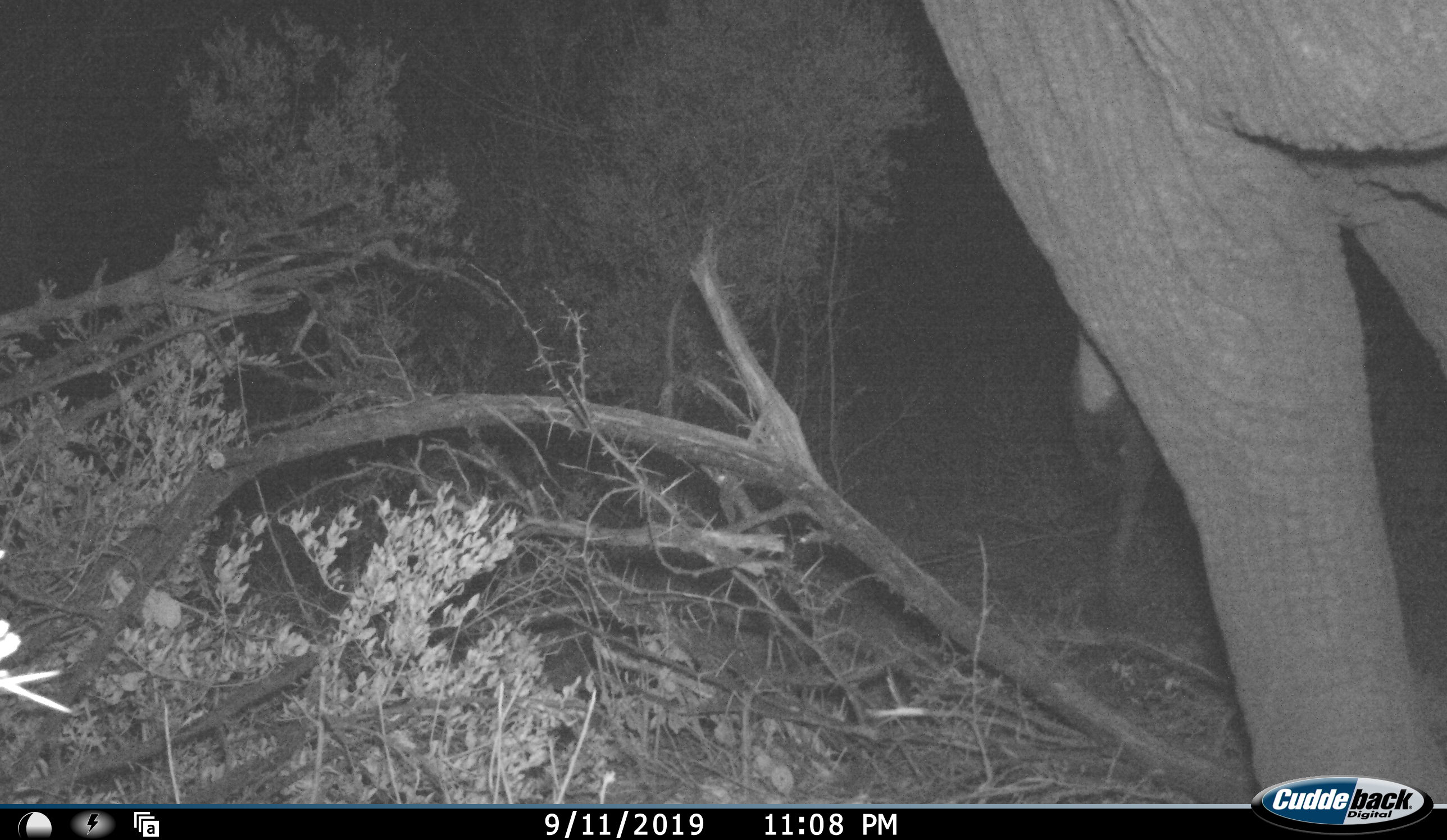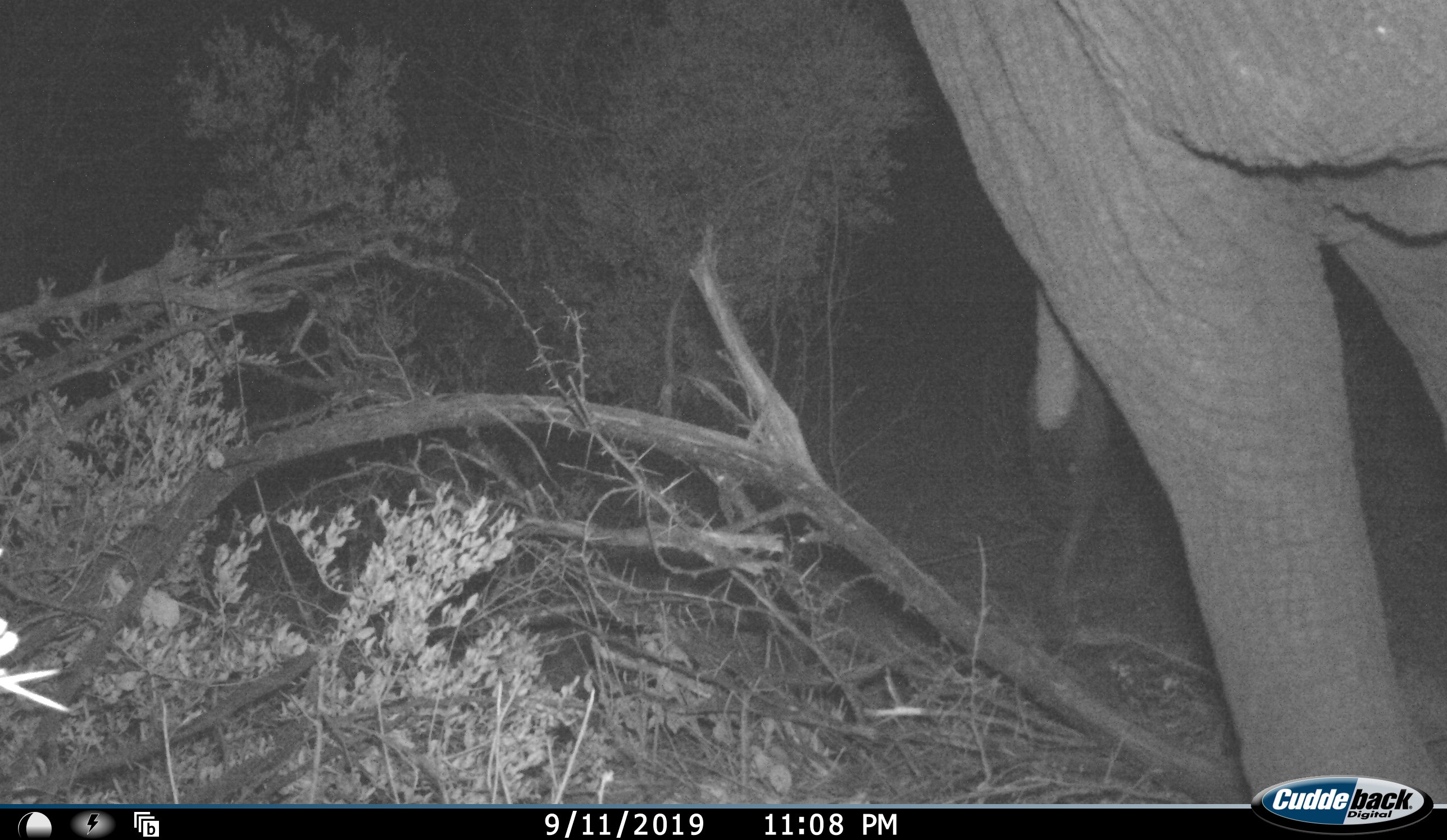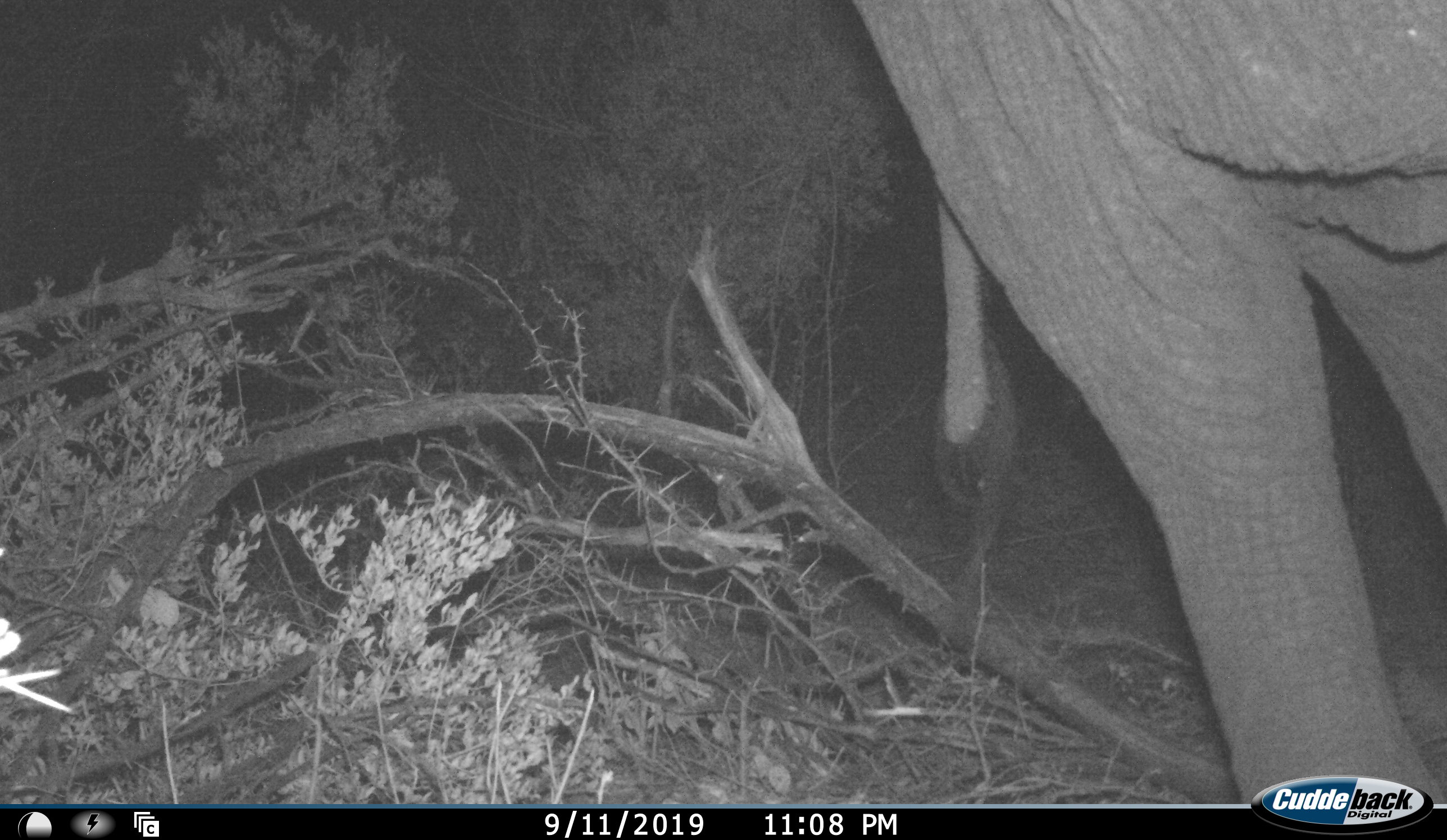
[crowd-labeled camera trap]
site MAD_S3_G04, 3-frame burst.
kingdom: Animalia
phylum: Chordata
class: Mammalia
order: Proboscidea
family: Elephantidae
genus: Loxodonta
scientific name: Loxodonta africana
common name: african bush elephant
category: elephant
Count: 1.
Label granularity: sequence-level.